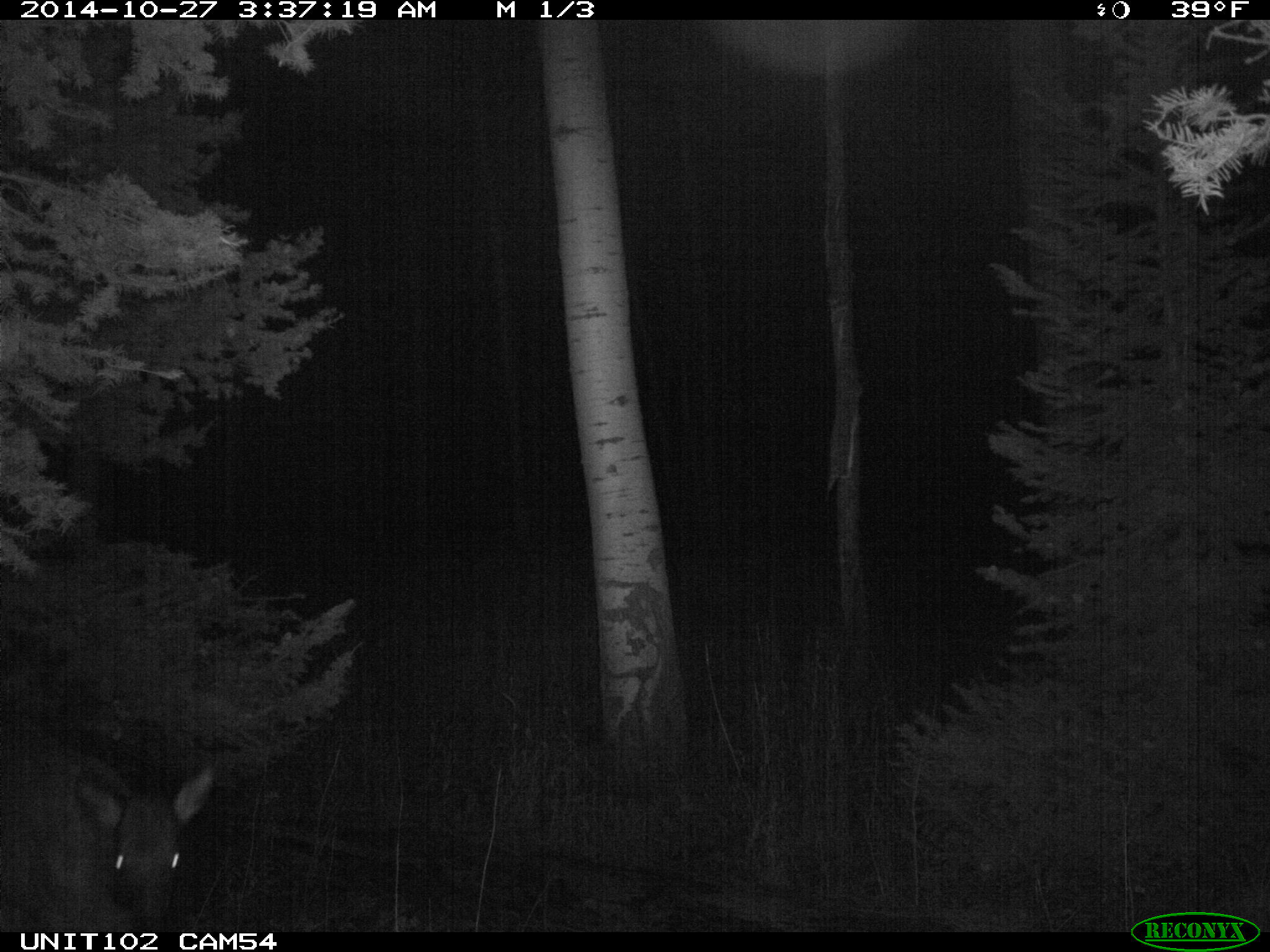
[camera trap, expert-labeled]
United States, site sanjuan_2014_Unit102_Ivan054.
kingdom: Animalia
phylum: Chordata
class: Mammalia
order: Artiodactyla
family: Cervidae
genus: Cervus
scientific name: Cervus elaphus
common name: red deer